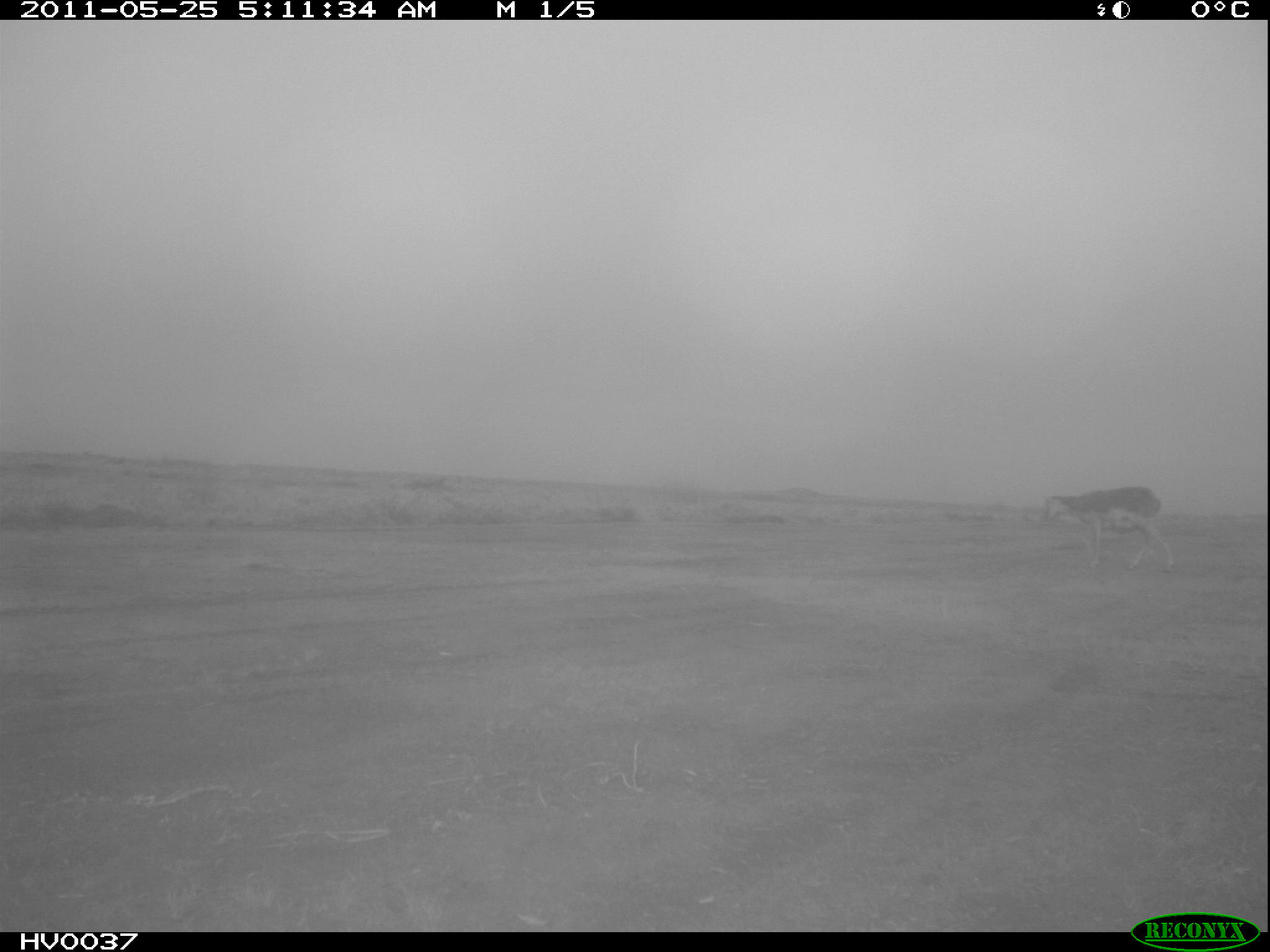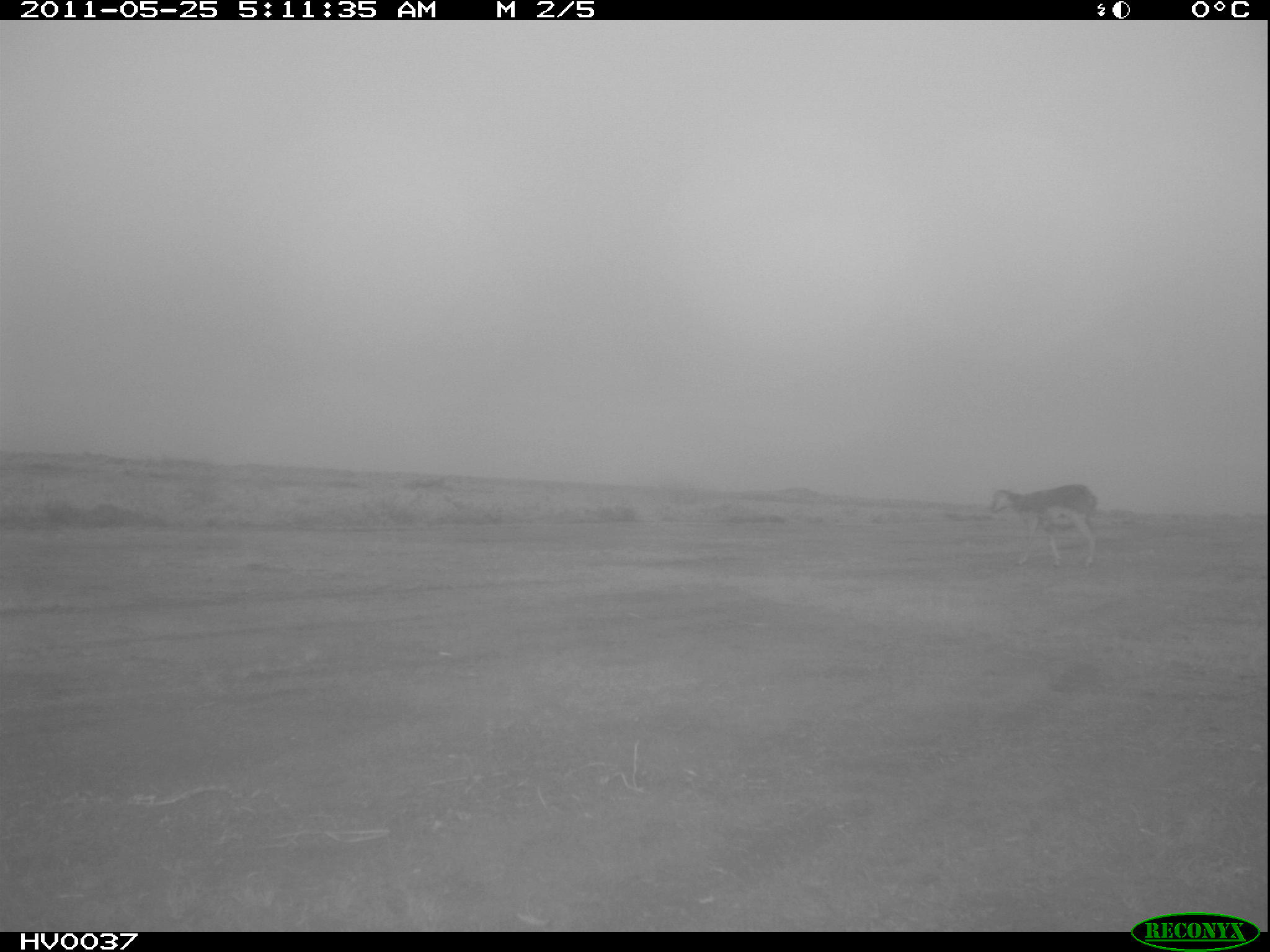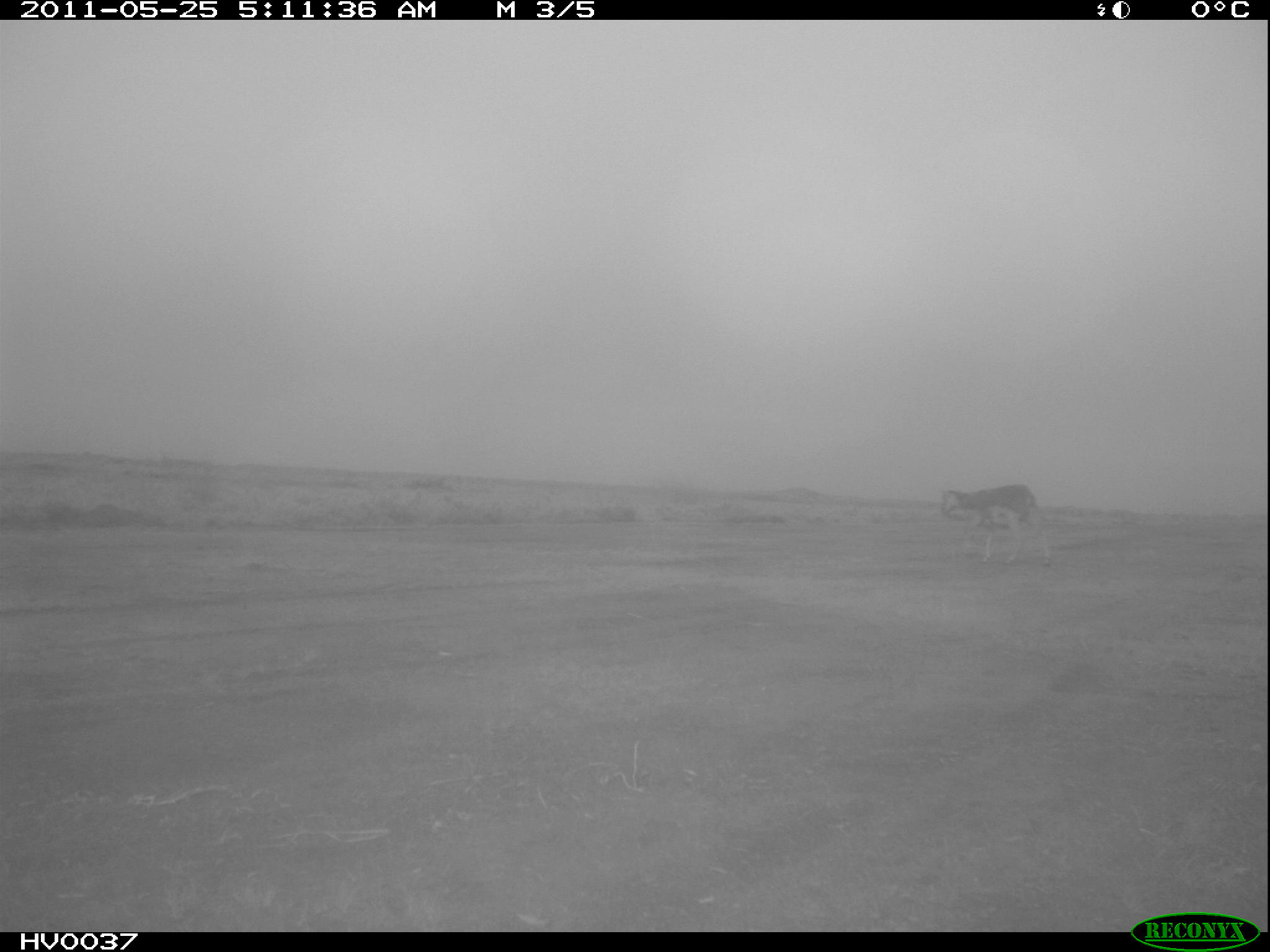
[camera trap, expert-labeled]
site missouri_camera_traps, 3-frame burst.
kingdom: Animalia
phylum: Chordata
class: Mammalia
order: Artiodactyla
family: Bovidae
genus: Ovis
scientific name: Ovis ammon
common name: mouflon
Mouflon (Ovis ammon). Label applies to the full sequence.